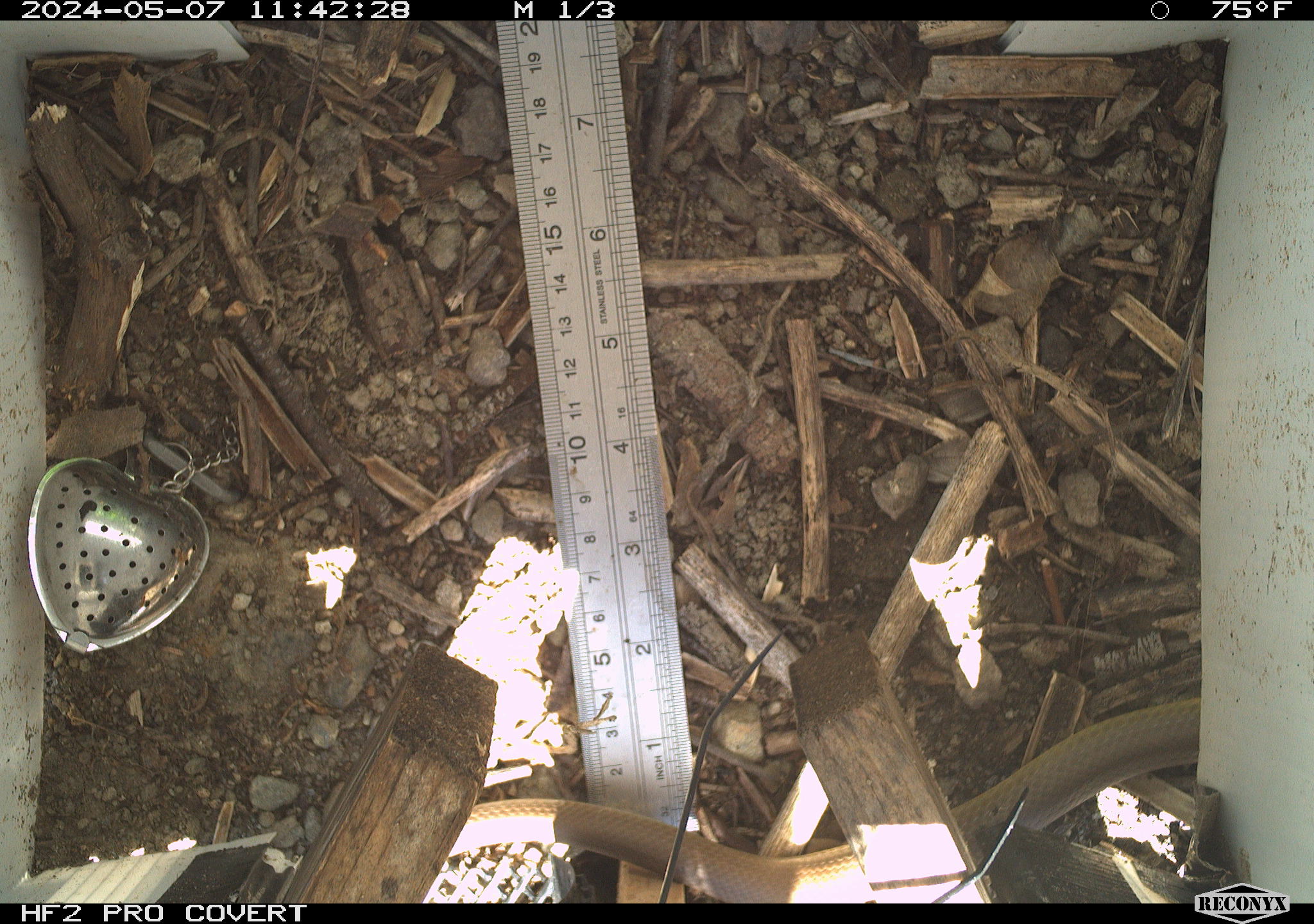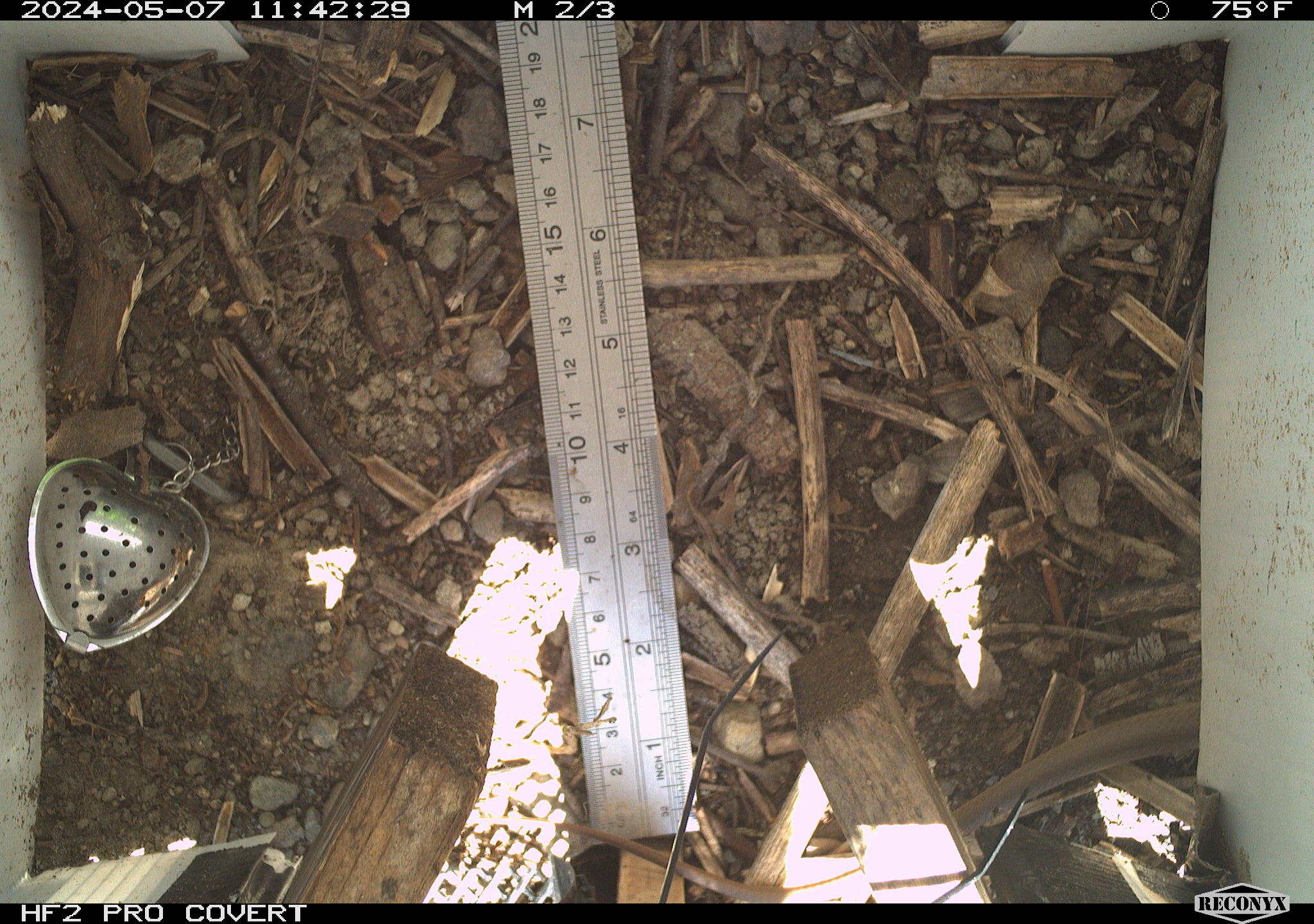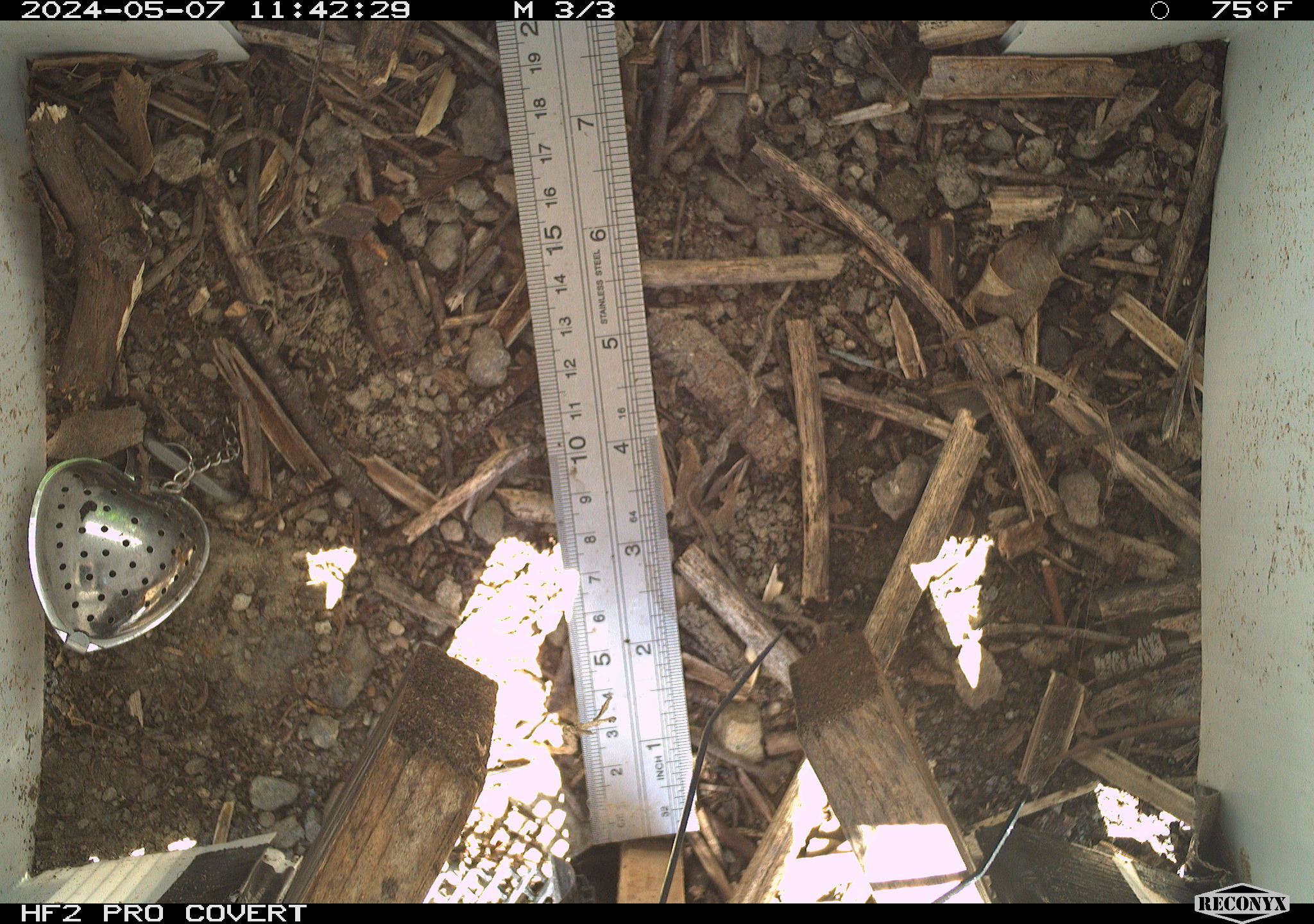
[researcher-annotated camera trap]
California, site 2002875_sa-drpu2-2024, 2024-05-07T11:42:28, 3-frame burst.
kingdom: Animalia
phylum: Chordata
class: Reptilia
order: Squamata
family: Colubridae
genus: Coluber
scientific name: Coluber constrictor mormon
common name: western yellow-bellied racer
Western yellow-bellied racer (Coluber constrictor mormon).